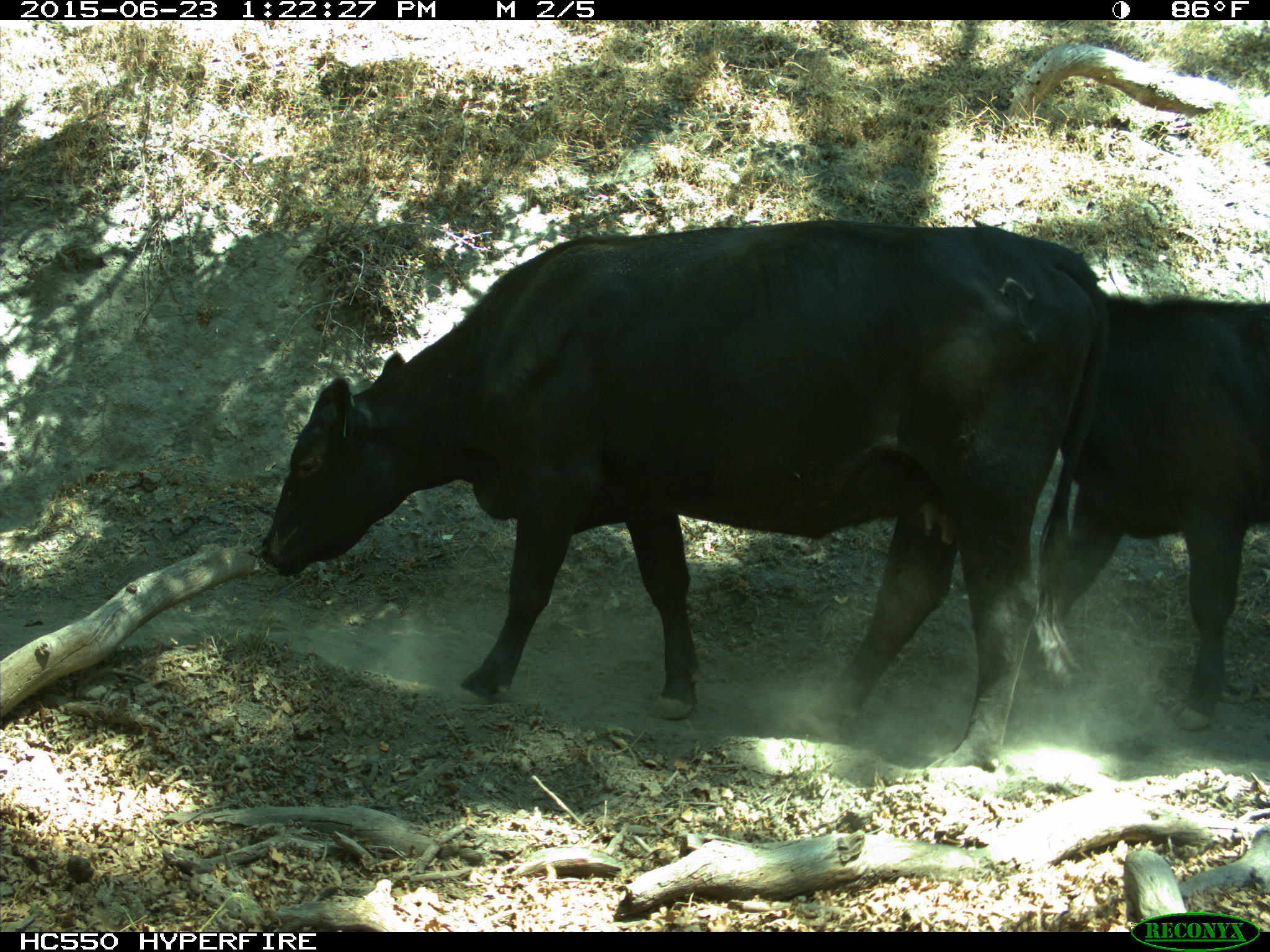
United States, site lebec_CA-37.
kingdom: Animalia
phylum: Chordata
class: Mammalia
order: Artiodactyla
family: Bovidae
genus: Bos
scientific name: Bos taurus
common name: domestic cow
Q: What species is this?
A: Bos taurus (domestic cow).